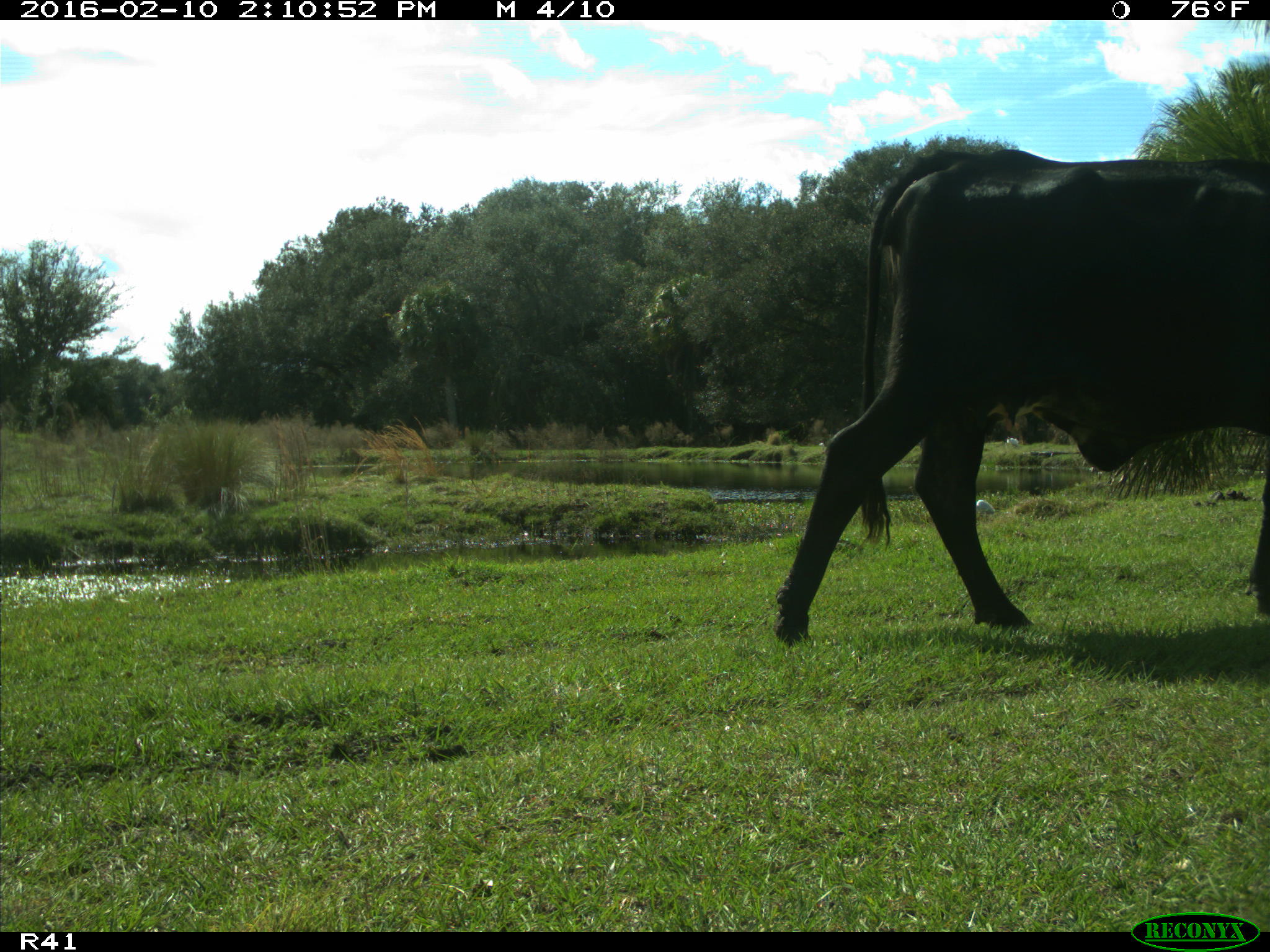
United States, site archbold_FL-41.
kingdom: Animalia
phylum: Chordata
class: Mammalia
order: Artiodactyla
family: Bovidae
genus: Bos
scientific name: Bos taurus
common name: domestic cow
Bos taurus (domestic cow).